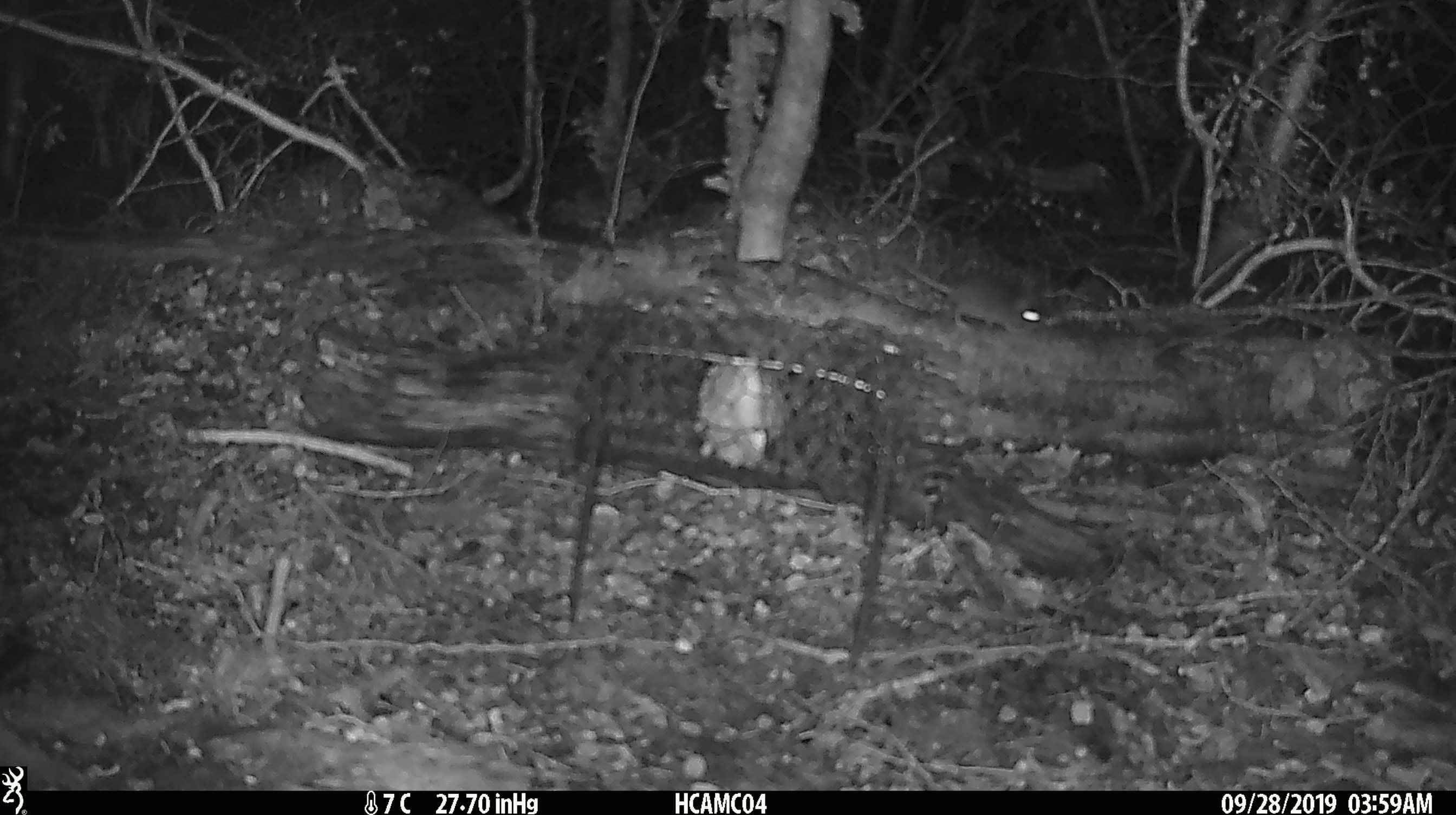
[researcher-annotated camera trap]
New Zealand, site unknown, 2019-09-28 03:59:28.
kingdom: Animalia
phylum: Chordata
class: Mammalia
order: Rodentia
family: Muridae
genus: Mus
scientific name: Mus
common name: mouse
Mouse (Mus).